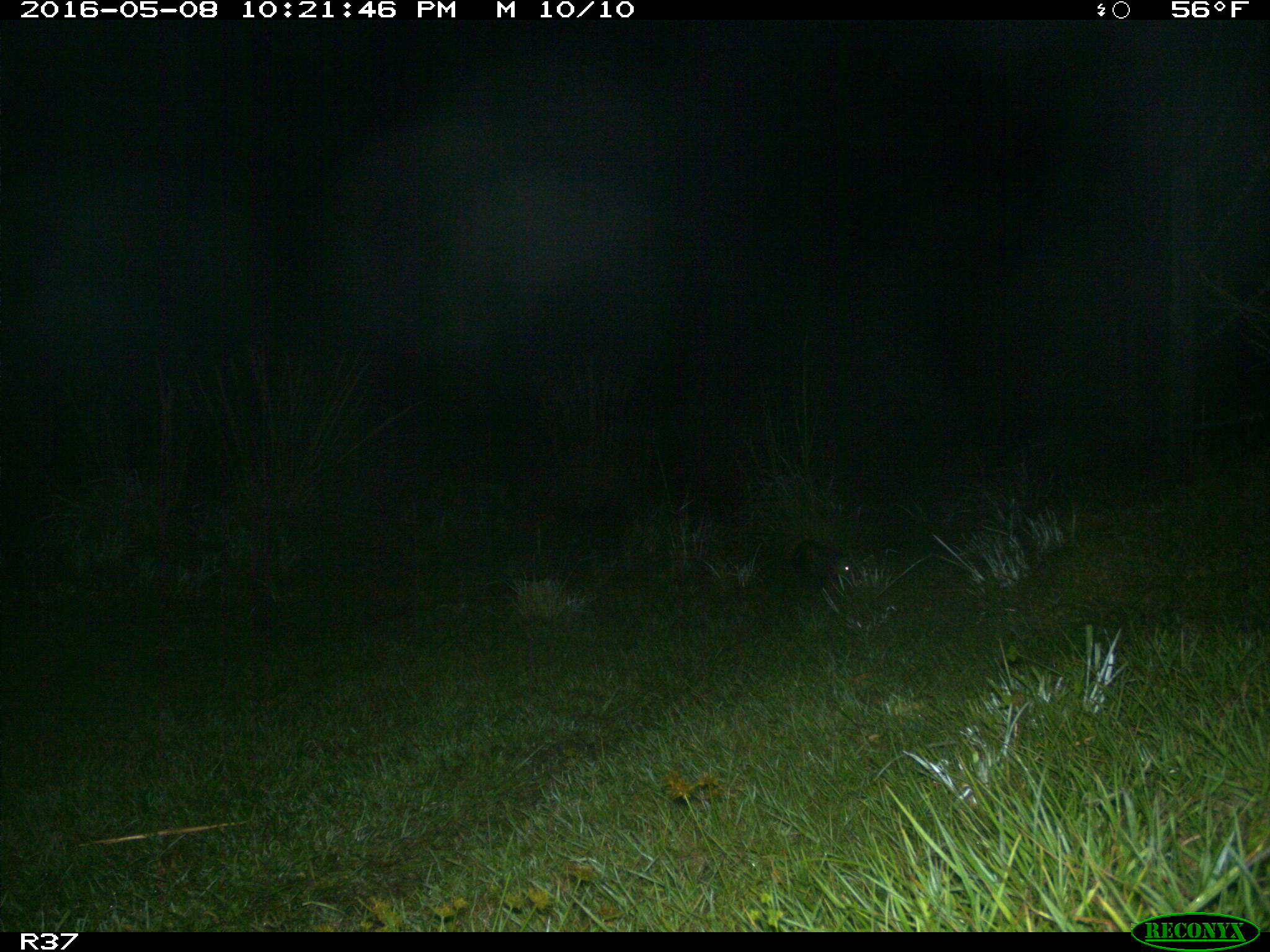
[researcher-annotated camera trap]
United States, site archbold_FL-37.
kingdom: Animalia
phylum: Chordata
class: Mammalia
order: Didelphimorphia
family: Didelphidae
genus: Didelphis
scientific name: Didelphis virginiana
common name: virginia opossum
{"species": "Didelphis virginiana (virginia opossum)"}